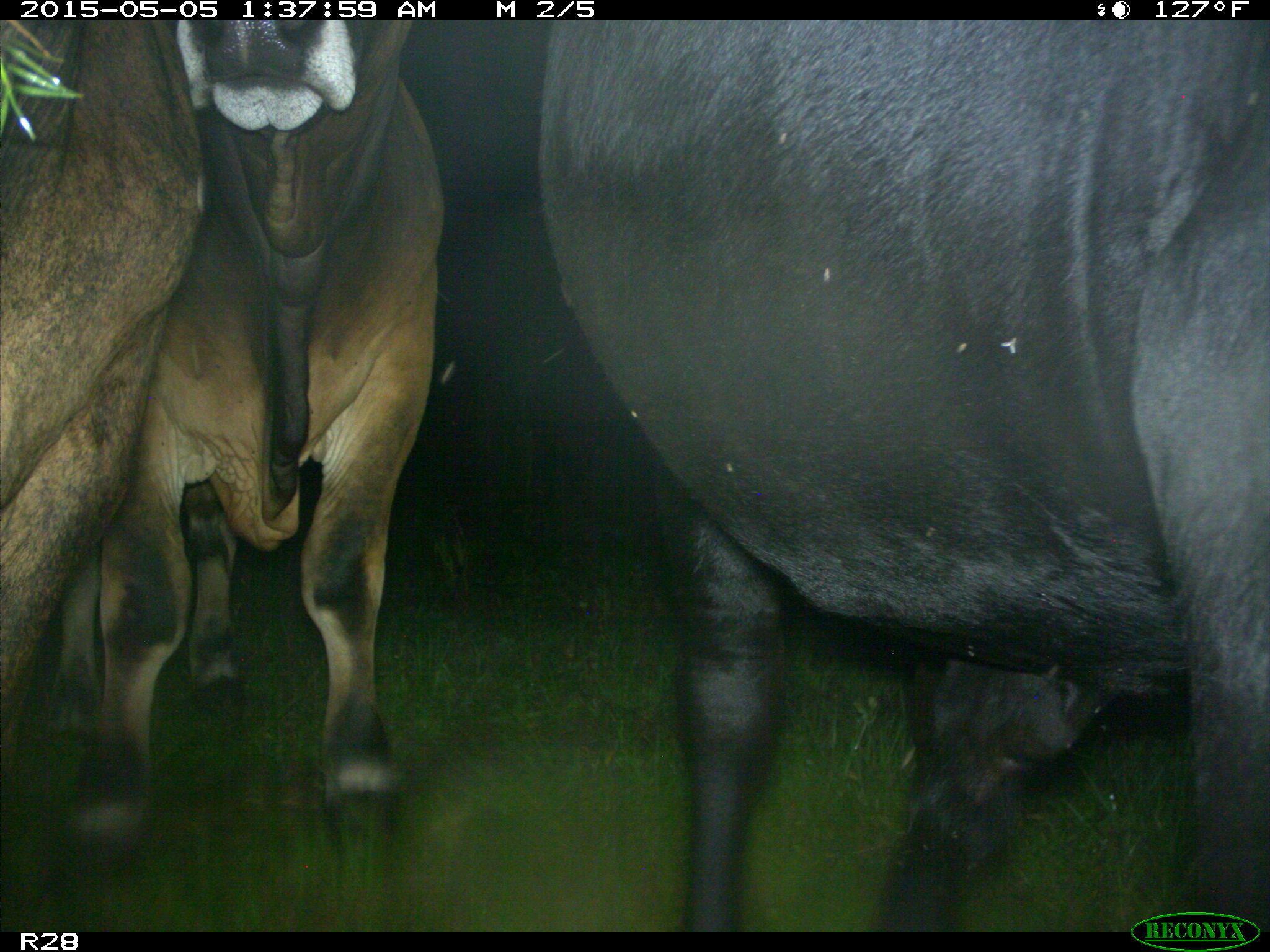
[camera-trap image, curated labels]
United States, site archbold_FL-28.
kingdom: Animalia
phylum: Chordata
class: Mammalia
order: Artiodactyla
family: Bovidae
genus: Bos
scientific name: Bos taurus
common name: domestic cow